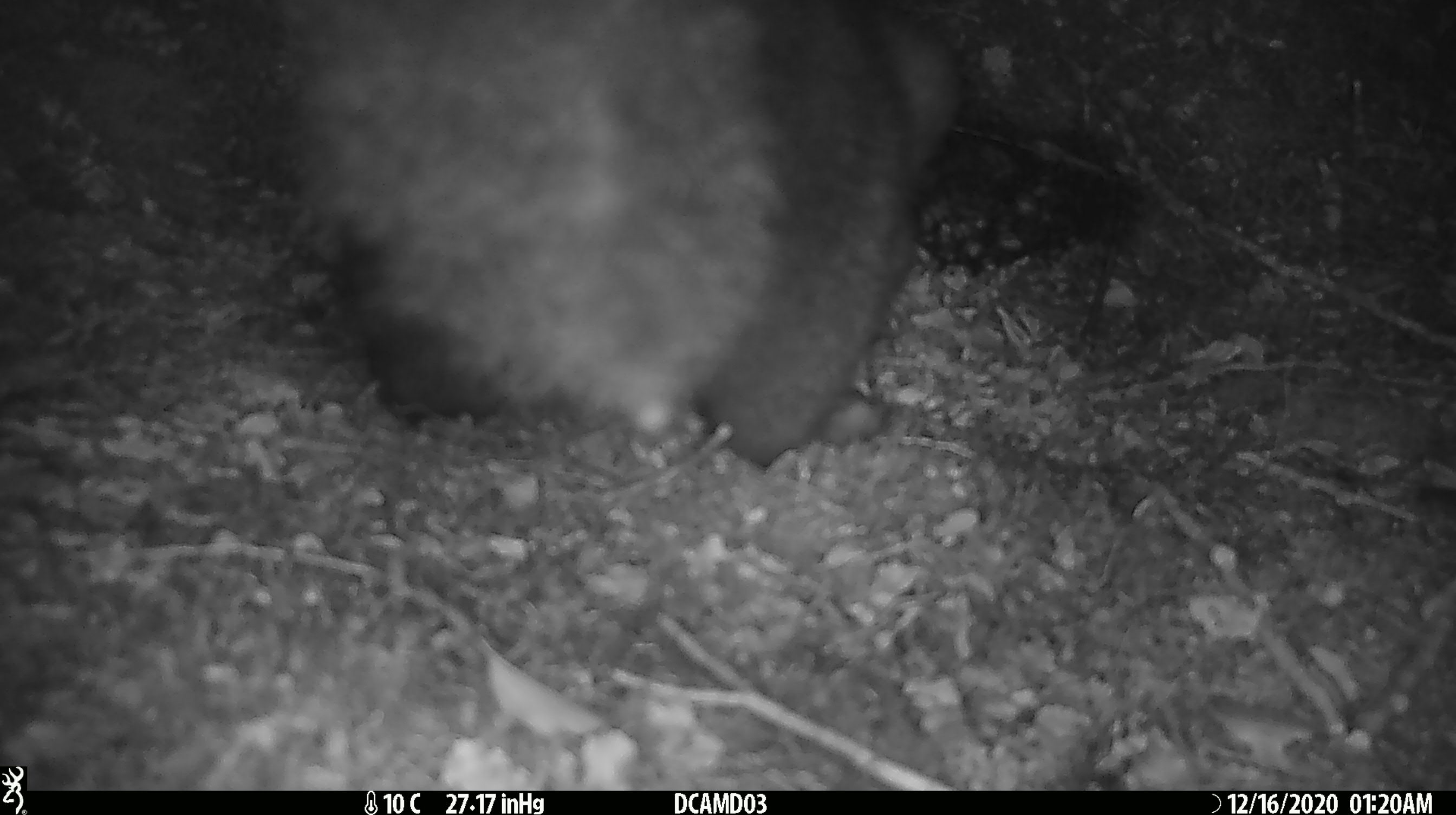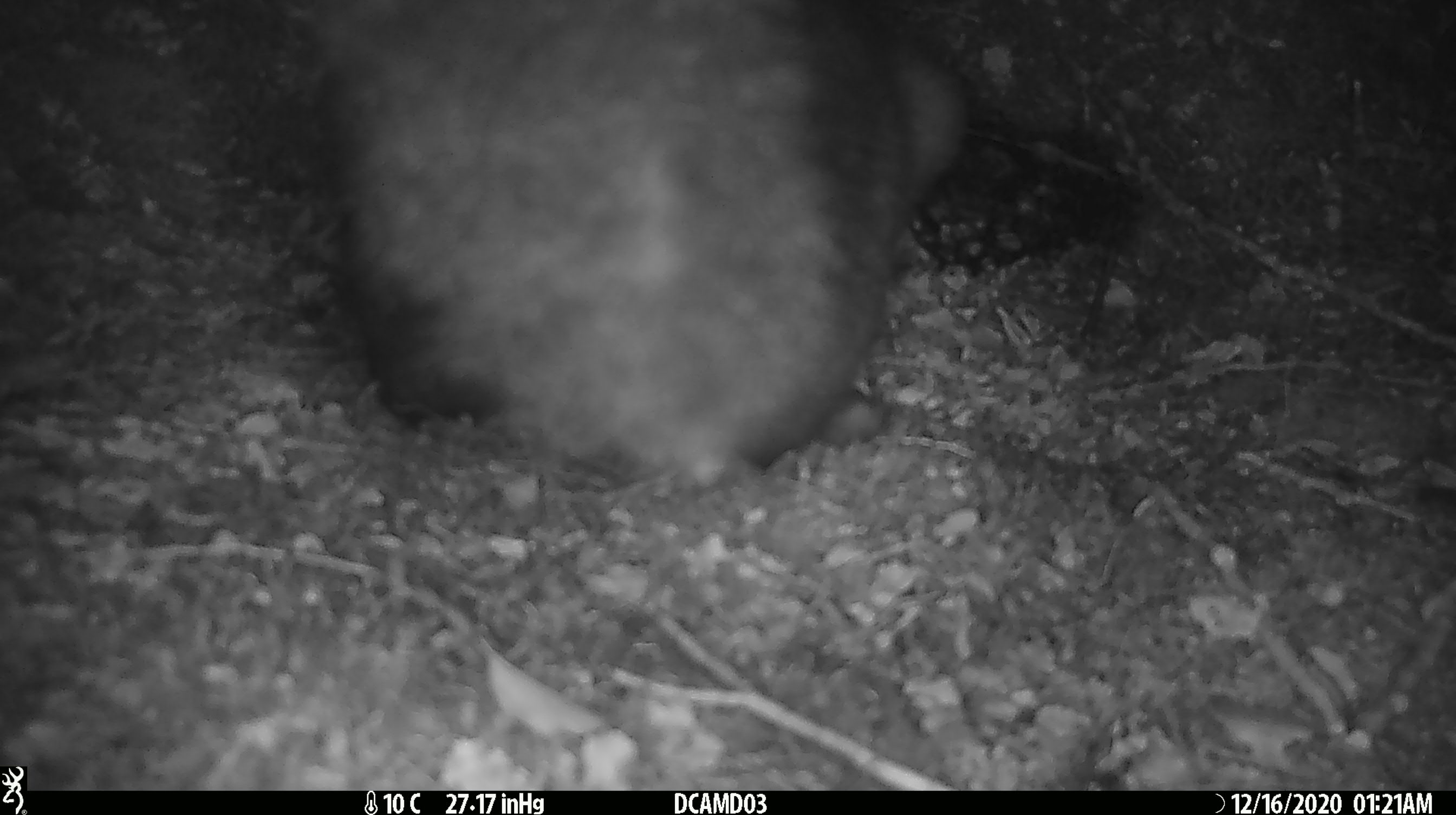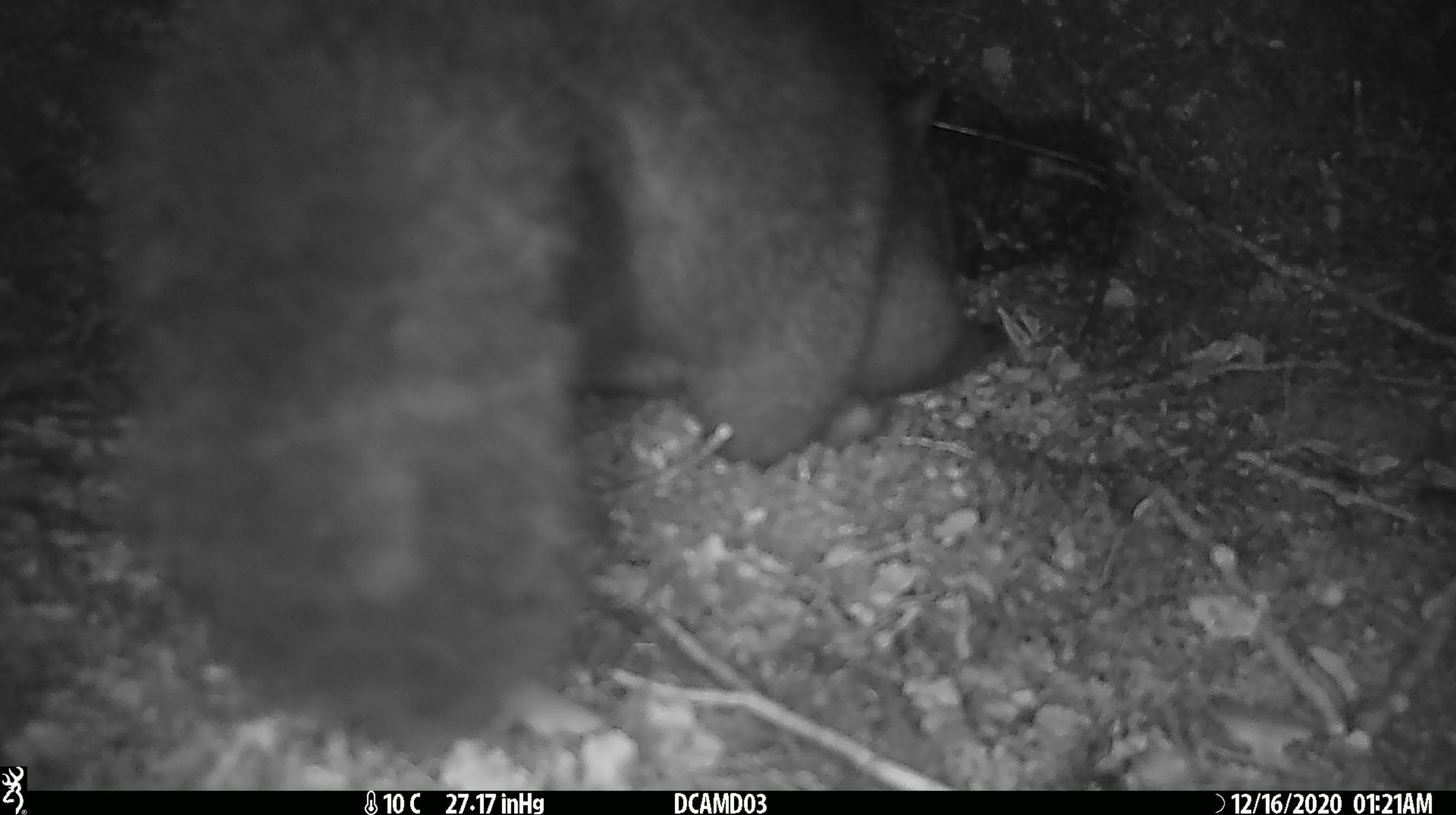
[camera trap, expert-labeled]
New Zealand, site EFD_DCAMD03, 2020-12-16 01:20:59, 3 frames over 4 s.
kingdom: Animalia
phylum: Chordata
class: Mammalia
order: Diprotodontia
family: Phalangeridae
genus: Trichosurus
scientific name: Trichosurus vulpecula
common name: common brushtail possum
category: possum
Possum (common brushtail possum) (Trichosurus vulpecula).